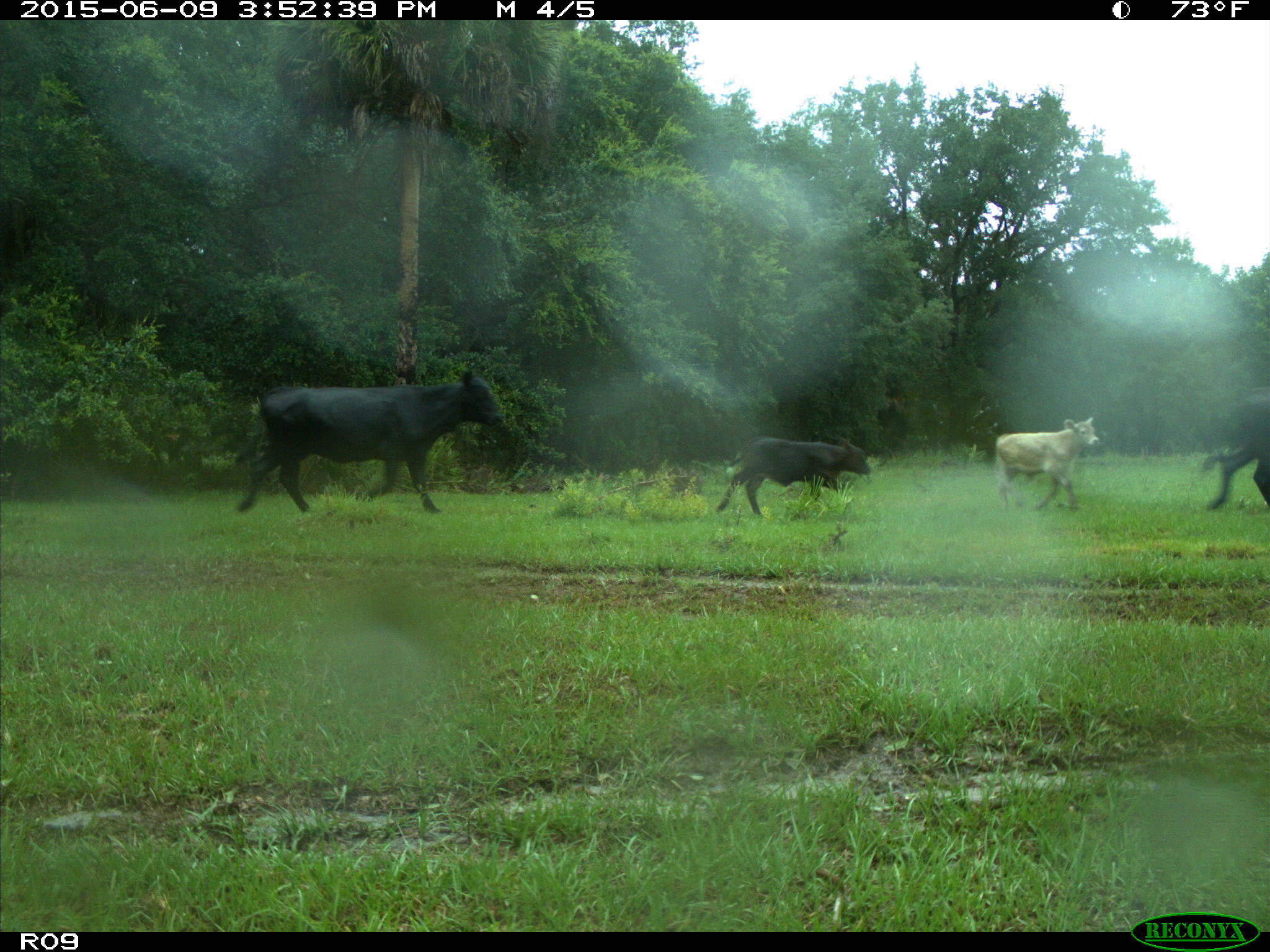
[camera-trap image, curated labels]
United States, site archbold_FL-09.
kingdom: Animalia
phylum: Chordata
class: Mammalia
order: Artiodactyla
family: Bovidae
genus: Bos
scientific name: Bos taurus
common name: domestic cow